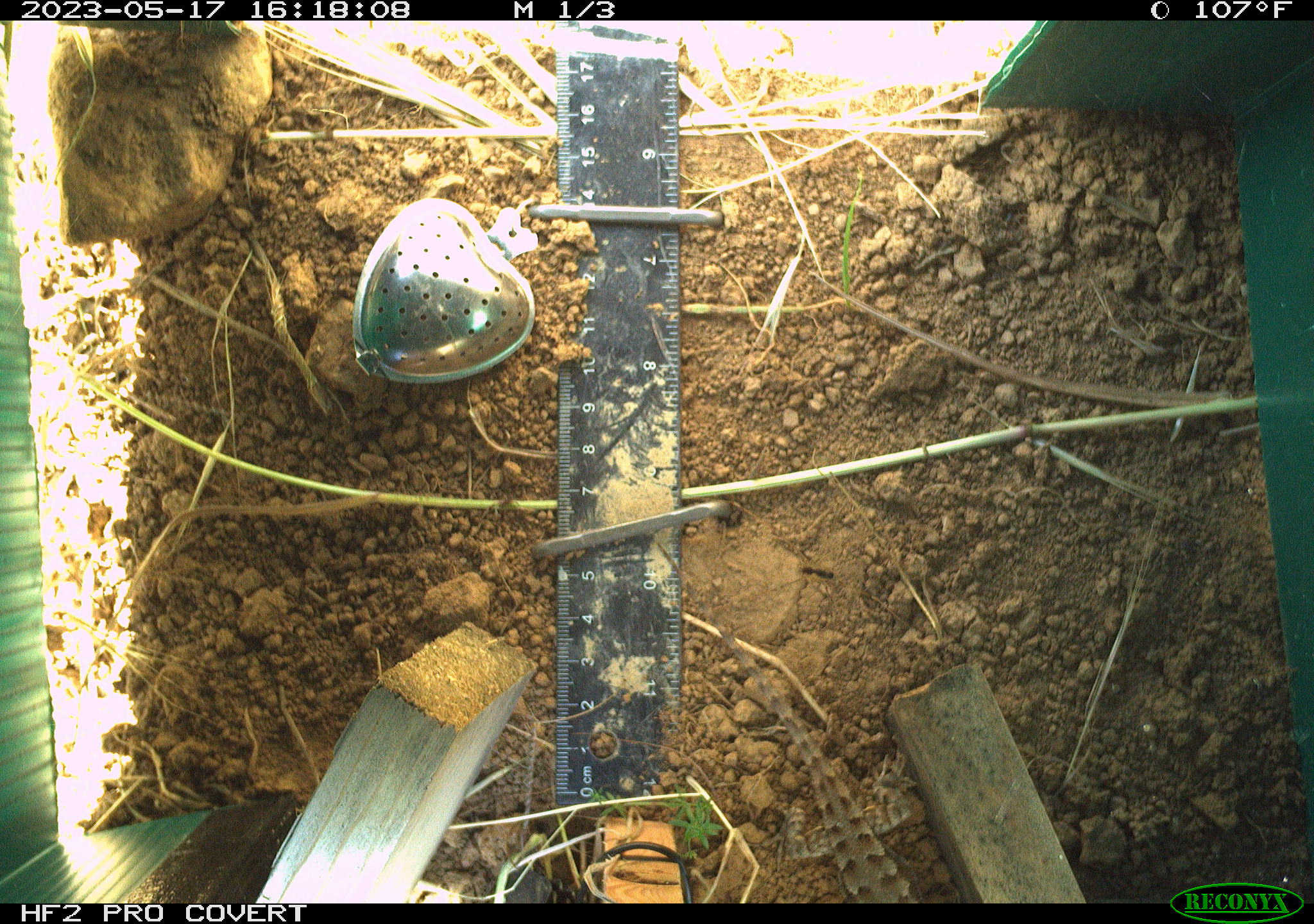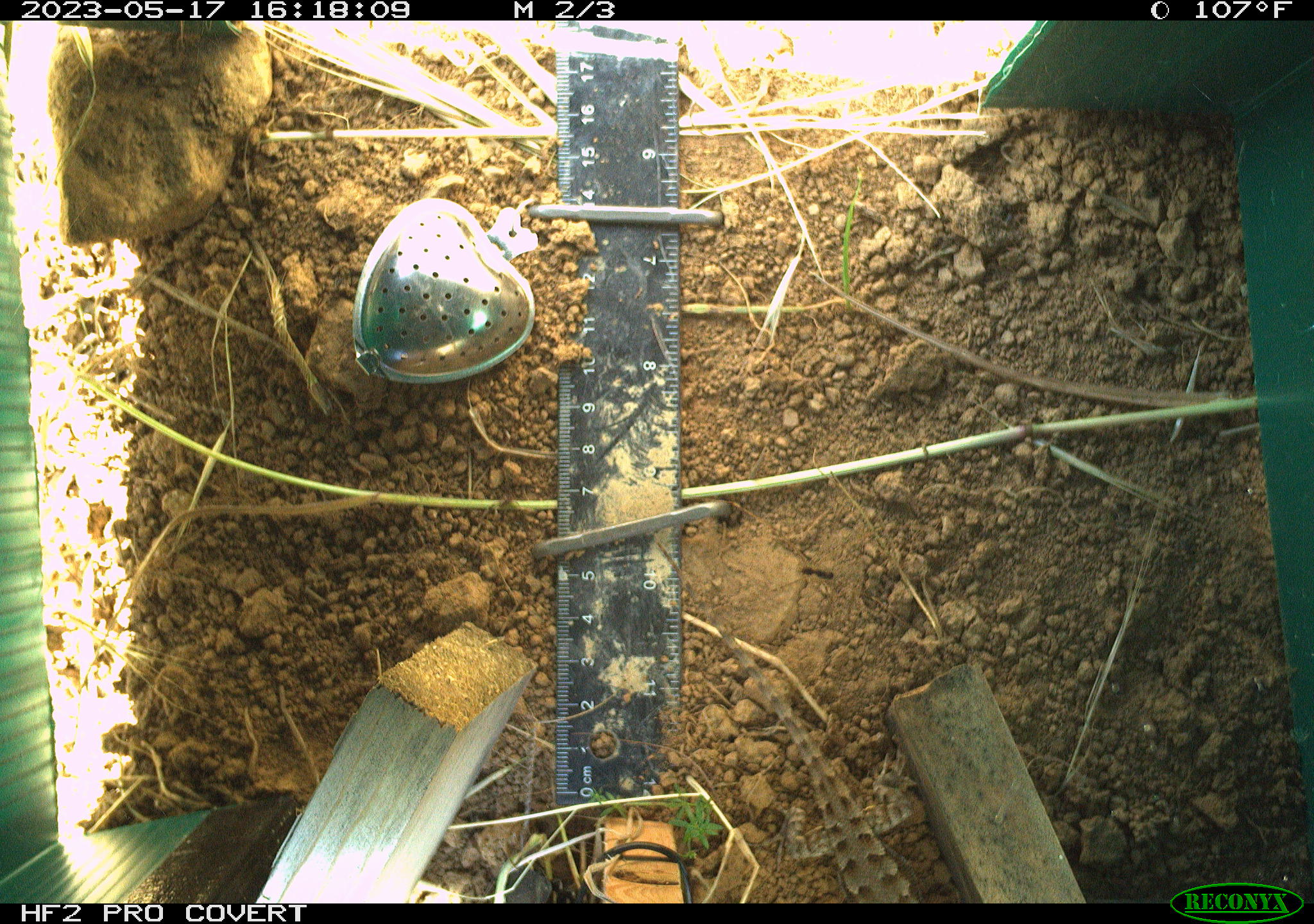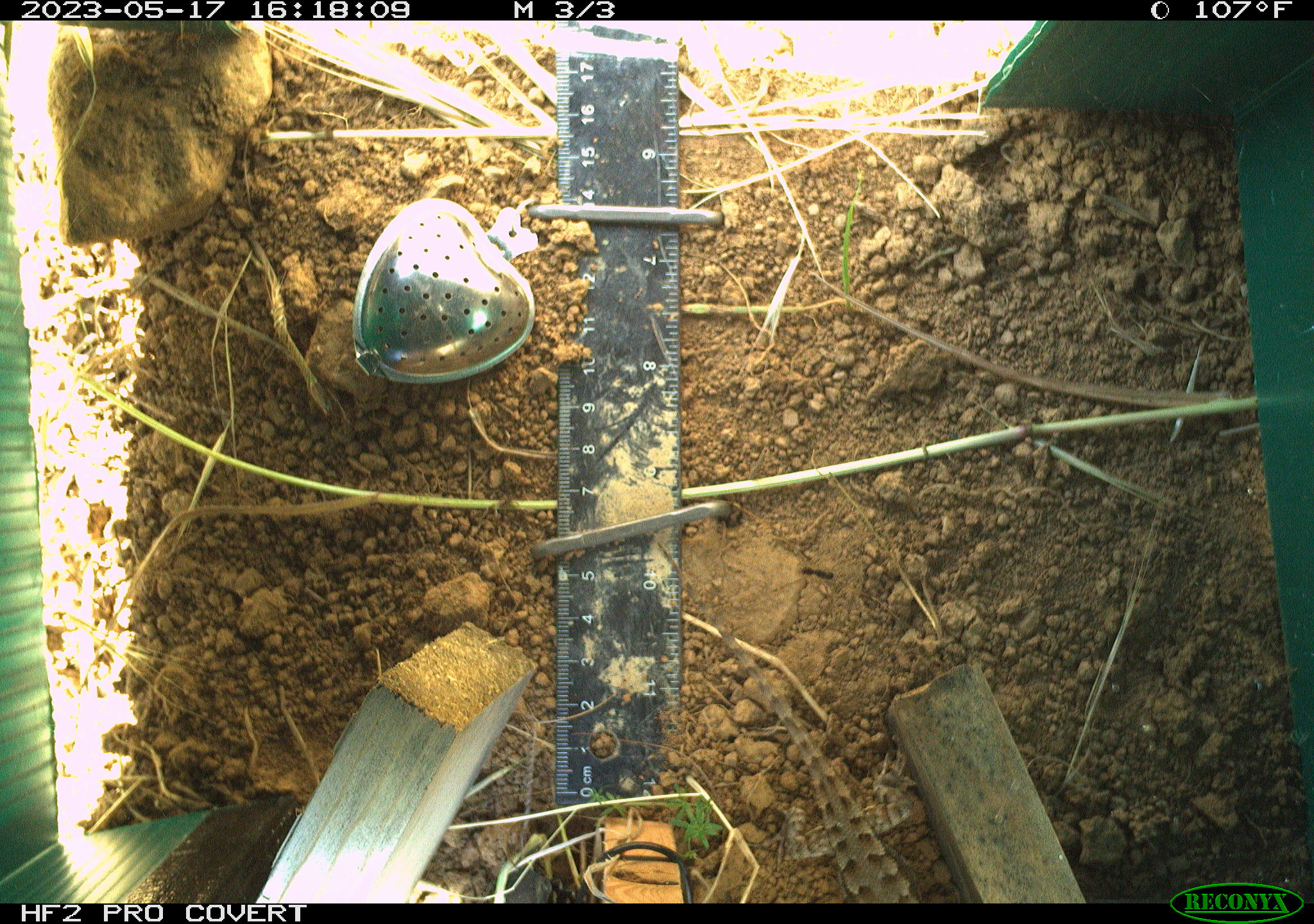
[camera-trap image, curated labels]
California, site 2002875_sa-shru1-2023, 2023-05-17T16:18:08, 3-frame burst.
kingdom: Animalia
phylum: Chordata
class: Reptilia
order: Squamata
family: Phrynosomatidae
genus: Sceloporus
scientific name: Sceloporus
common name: spiny lizards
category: sceloporus species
Sceloporus species (spiny lizards) (Sceloporus).